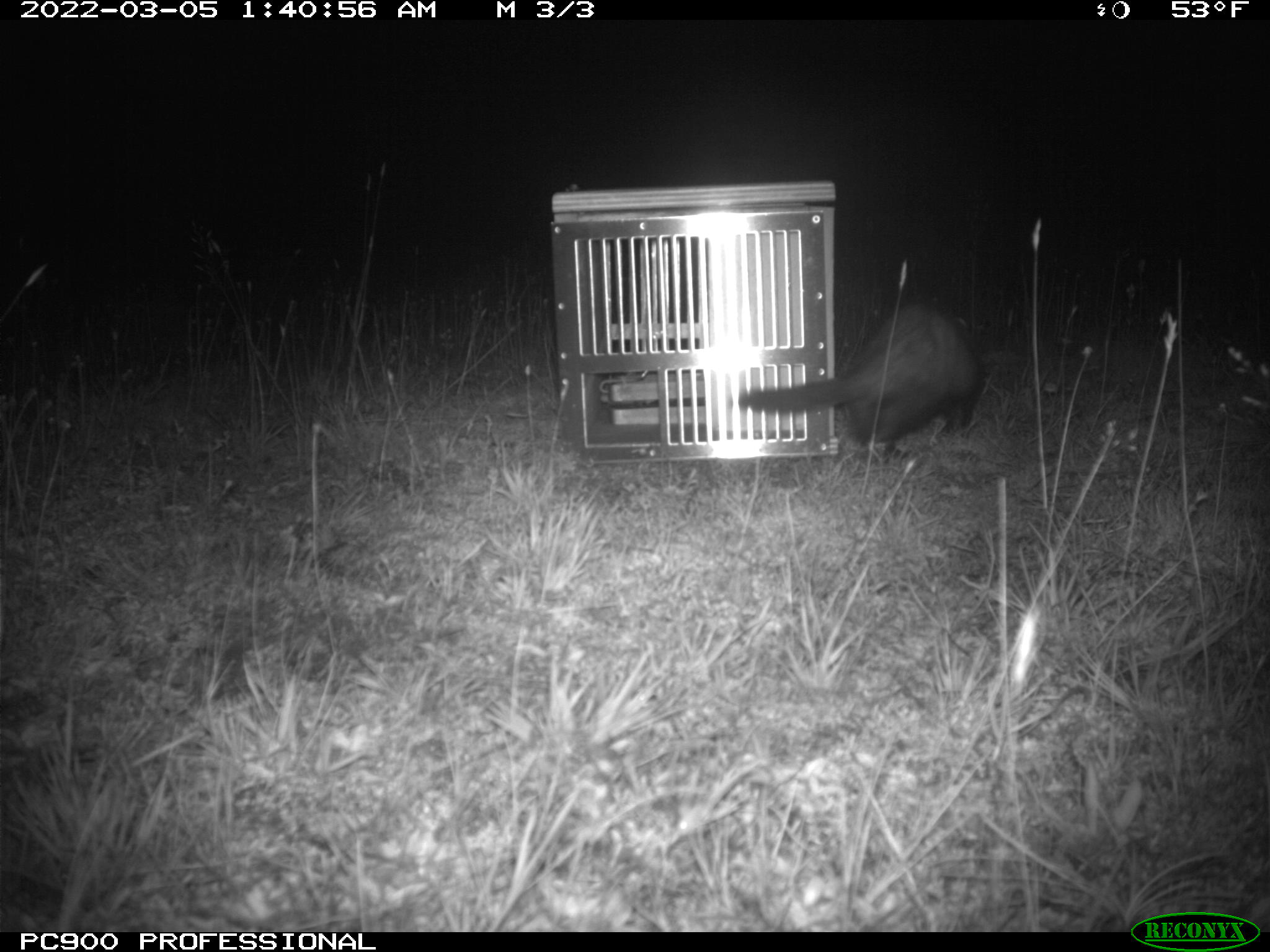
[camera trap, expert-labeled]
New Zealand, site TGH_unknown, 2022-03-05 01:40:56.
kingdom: Animalia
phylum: Chordata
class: Mammalia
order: Carnivora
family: Mustelidae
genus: Mustela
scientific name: Mustela furo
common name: ferret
Ferret (Mustela furo).